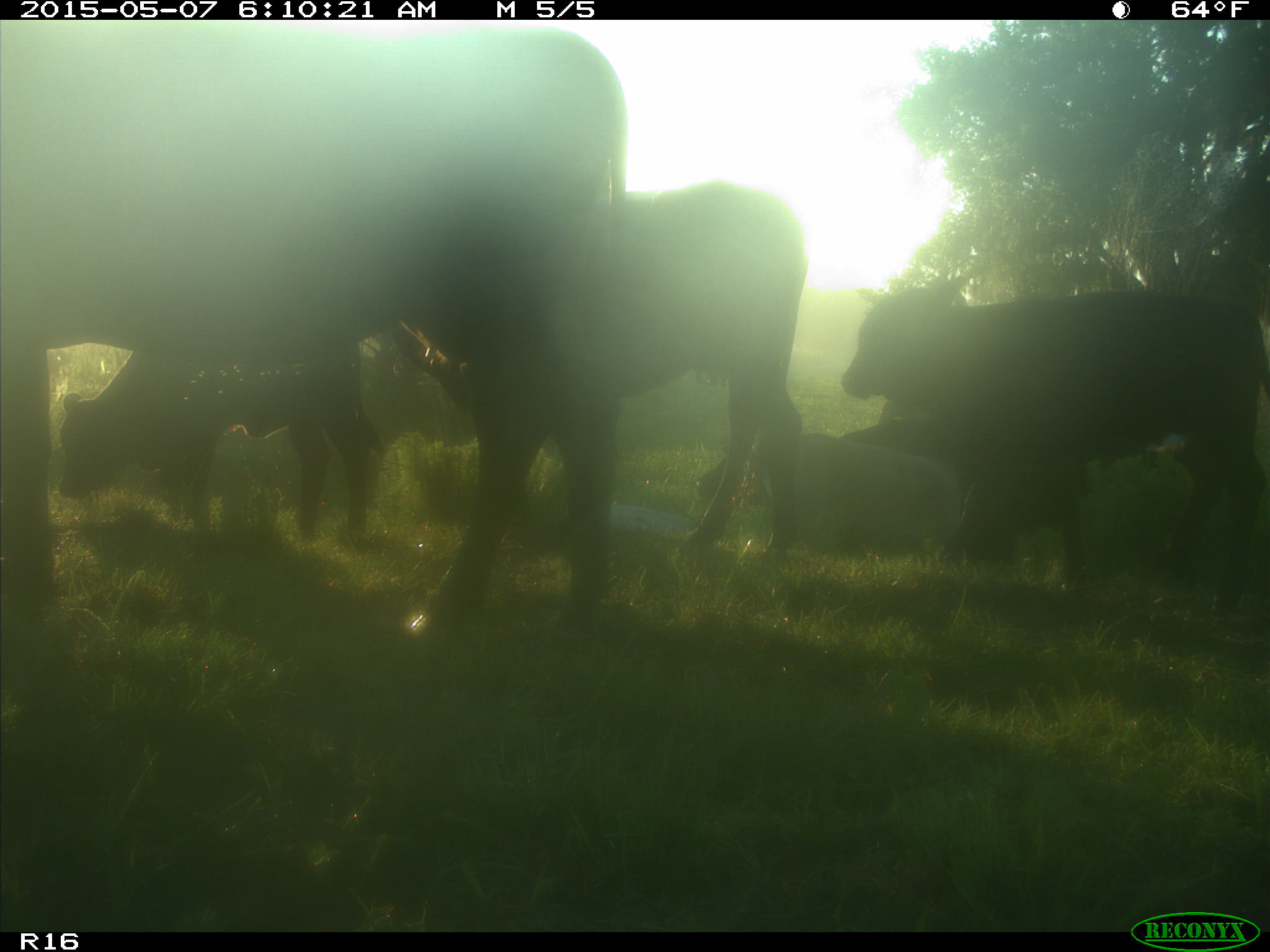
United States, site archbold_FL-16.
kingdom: Animalia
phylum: Chordata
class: Mammalia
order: Artiodactyla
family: Bovidae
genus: Bos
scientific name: Bos taurus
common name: domestic cow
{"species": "Bos taurus (domestic cow)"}